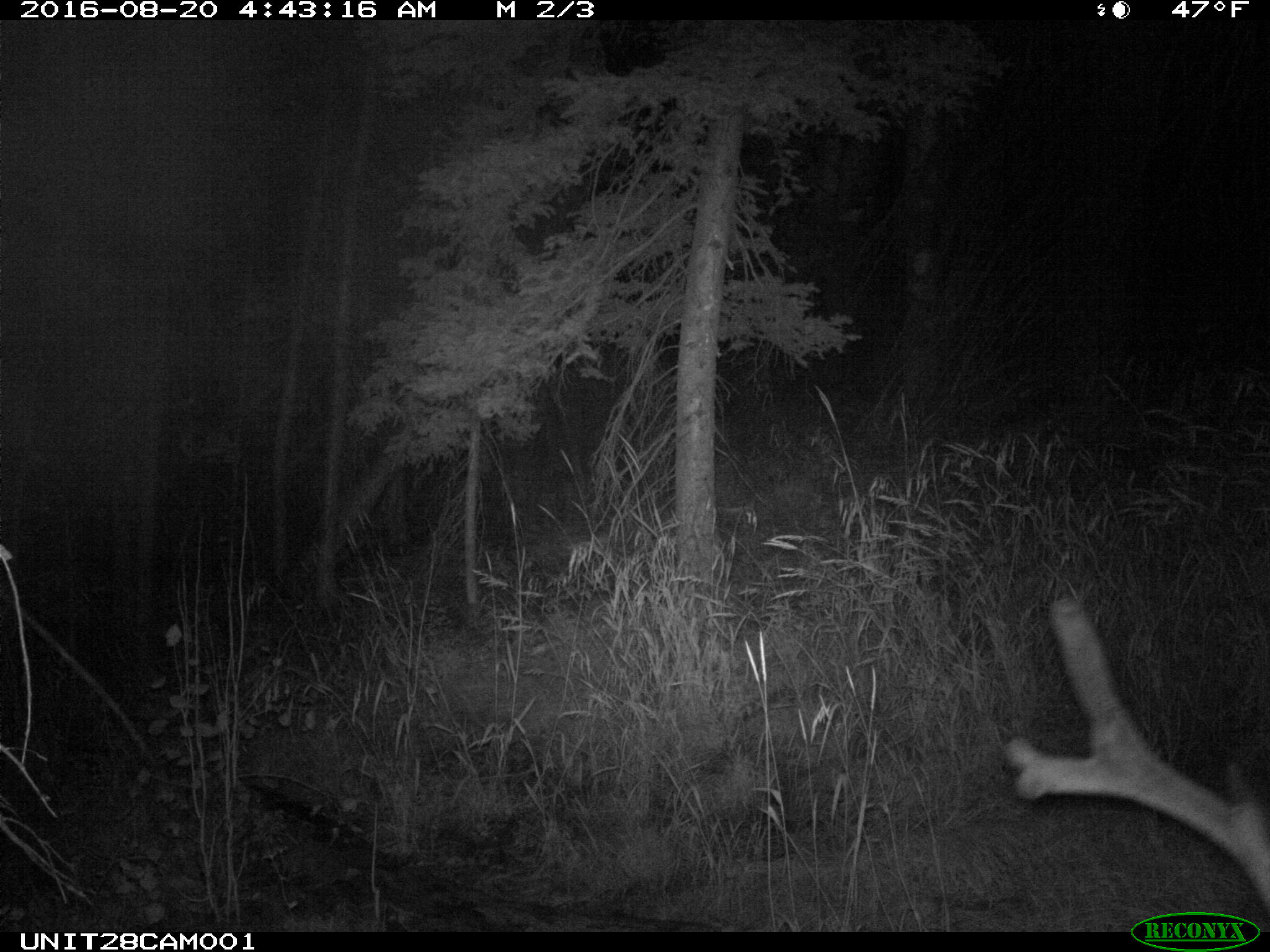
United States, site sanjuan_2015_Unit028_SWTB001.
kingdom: Animalia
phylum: Chordata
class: Mammalia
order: Artiodactyla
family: Cervidae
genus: Odocoileus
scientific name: Odocoileus hemionus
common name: mule deer